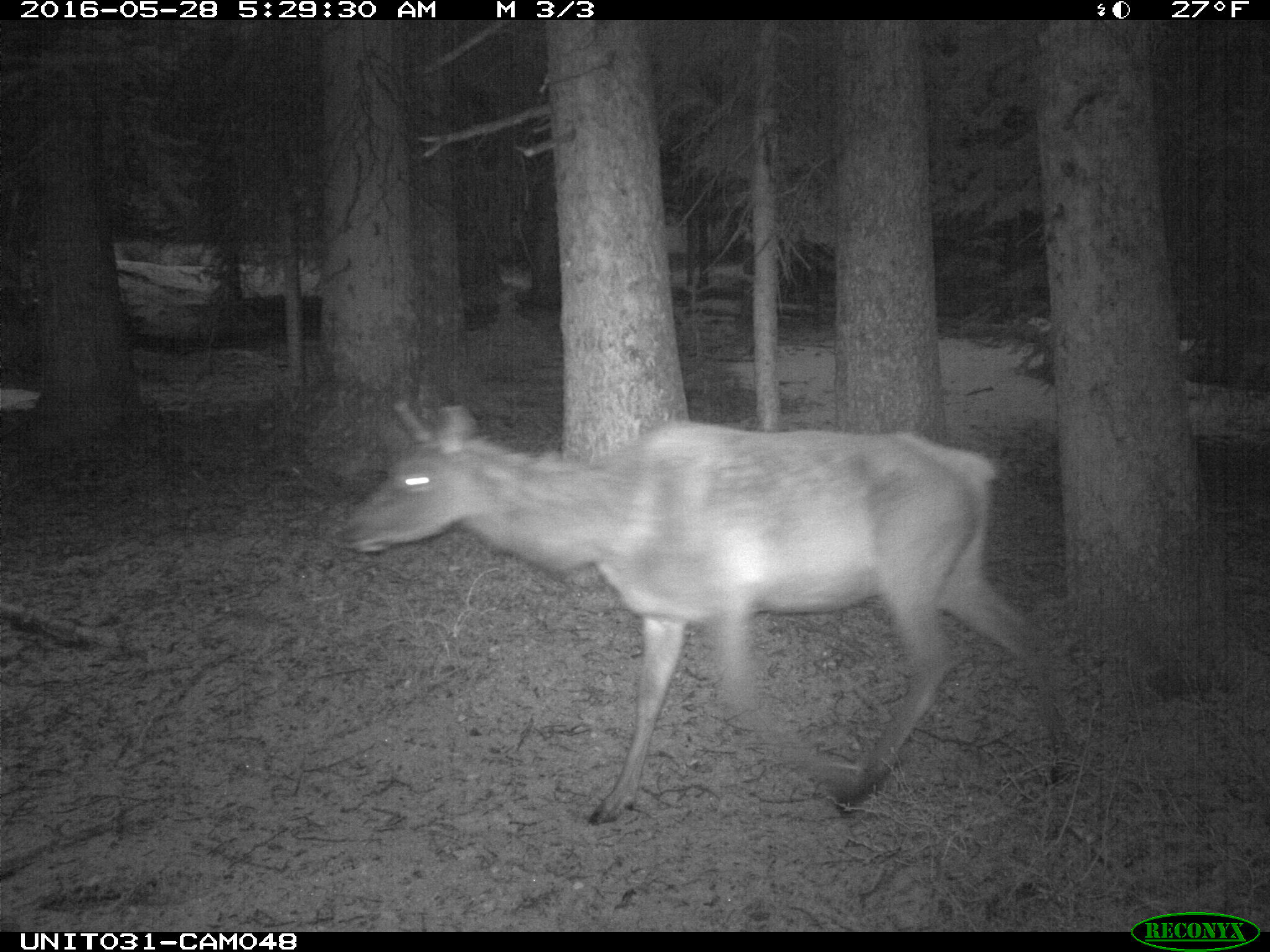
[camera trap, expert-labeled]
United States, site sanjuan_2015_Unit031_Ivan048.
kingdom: Animalia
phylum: Chordata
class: Mammalia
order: Artiodactyla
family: Cervidae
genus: Cervus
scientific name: Cervus elaphus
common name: red deer